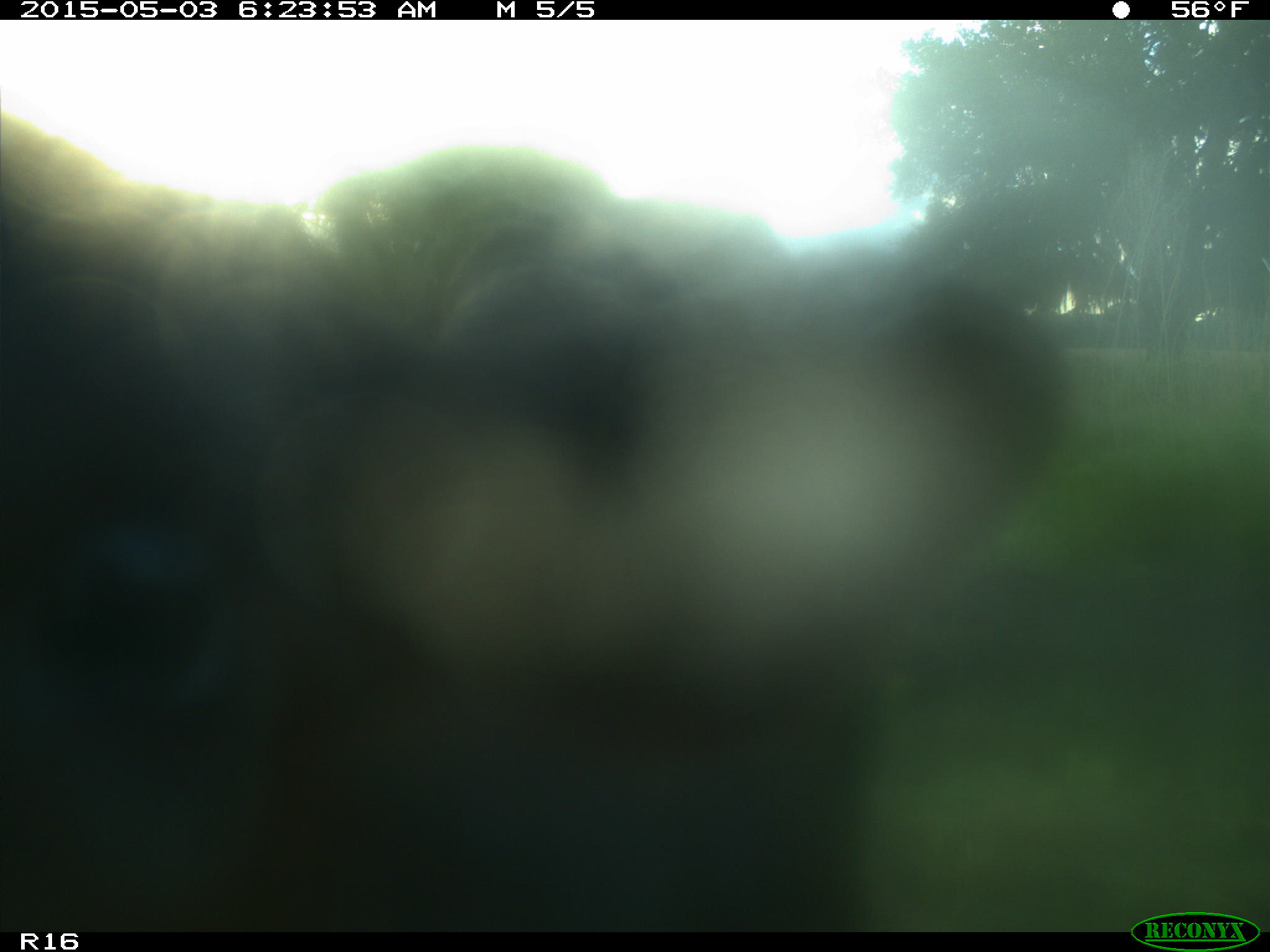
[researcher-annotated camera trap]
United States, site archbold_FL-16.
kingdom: Animalia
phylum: Chordata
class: Mammalia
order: Artiodactyla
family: Bovidae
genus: Bos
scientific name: Bos taurus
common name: domestic cow